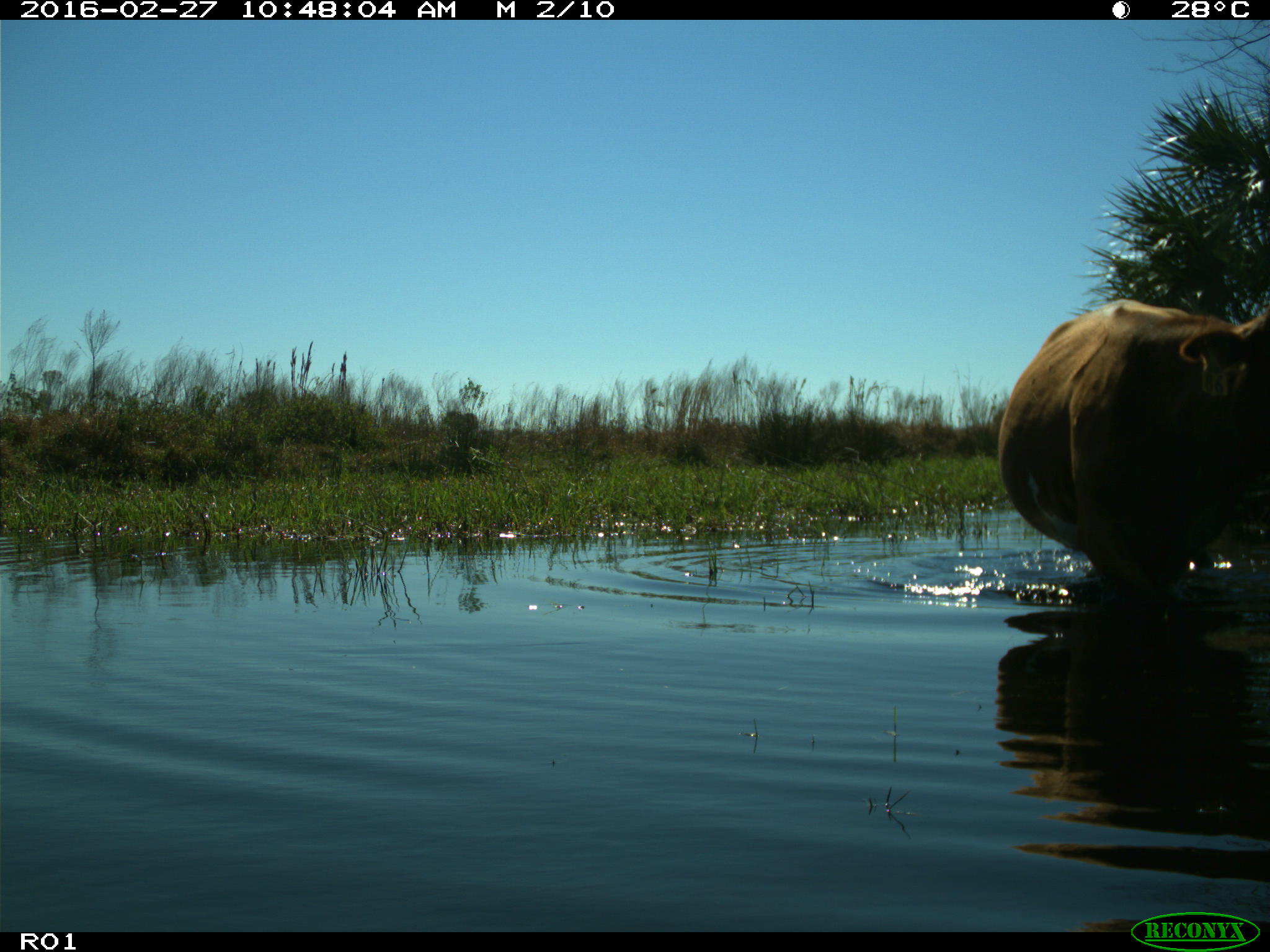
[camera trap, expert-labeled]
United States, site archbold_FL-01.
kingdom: Animalia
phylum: Chordata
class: Mammalia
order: Artiodactyla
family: Bovidae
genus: Bos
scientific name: Bos taurus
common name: domestic cow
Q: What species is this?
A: Bos taurus (domestic cow).